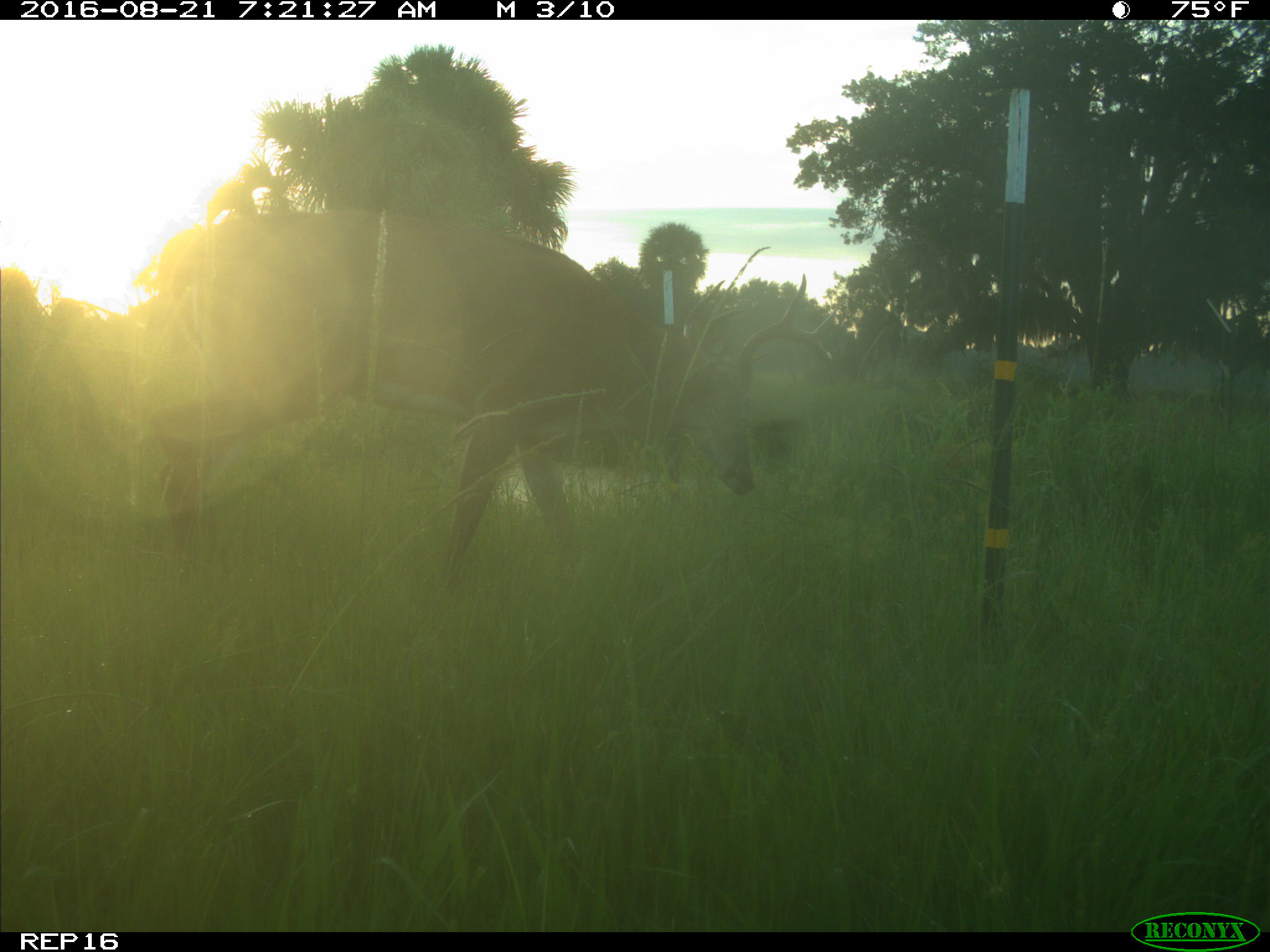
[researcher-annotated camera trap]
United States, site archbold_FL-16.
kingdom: Animalia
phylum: Chordata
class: Mammalia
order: Artiodactyla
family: Cervidae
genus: Odocoileus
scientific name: Odocoileus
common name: deer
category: unidentified deer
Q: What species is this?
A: Unidentified deer (deer) (Odocoileus).